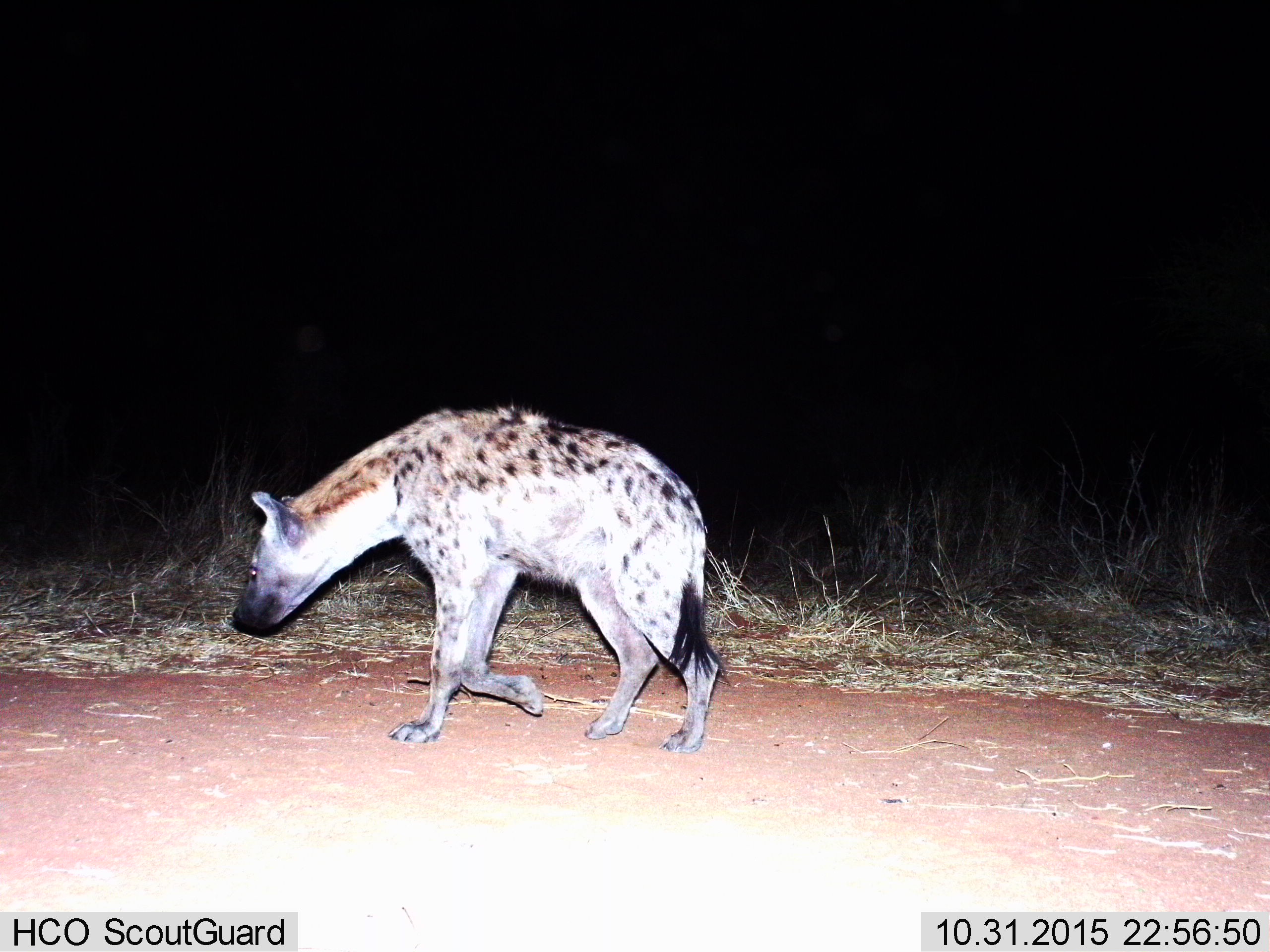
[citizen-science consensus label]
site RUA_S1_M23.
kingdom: Animalia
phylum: Chordata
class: Mammalia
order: Carnivora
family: Hyaenidae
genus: Crocuta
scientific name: Crocuta crocuta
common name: spotted hyena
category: hyenaspotted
Hyenaspotted (spotted hyena) (Crocuta crocuta), count 1. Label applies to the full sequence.